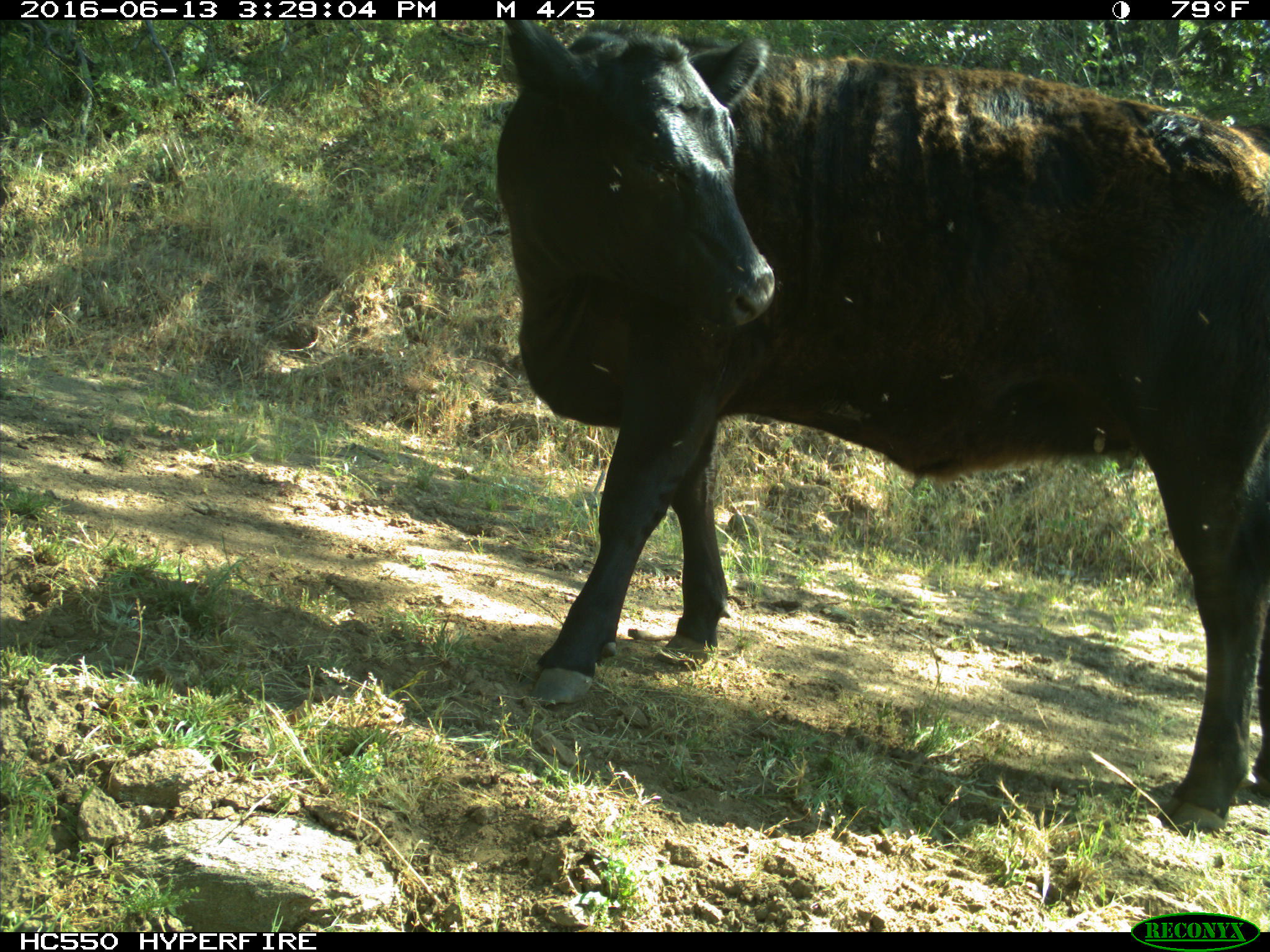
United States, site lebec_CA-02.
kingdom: Animalia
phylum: Chordata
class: Mammalia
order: Artiodactyla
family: Bovidae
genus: Bos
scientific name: Bos taurus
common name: domestic cow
Bos taurus (domestic cow).